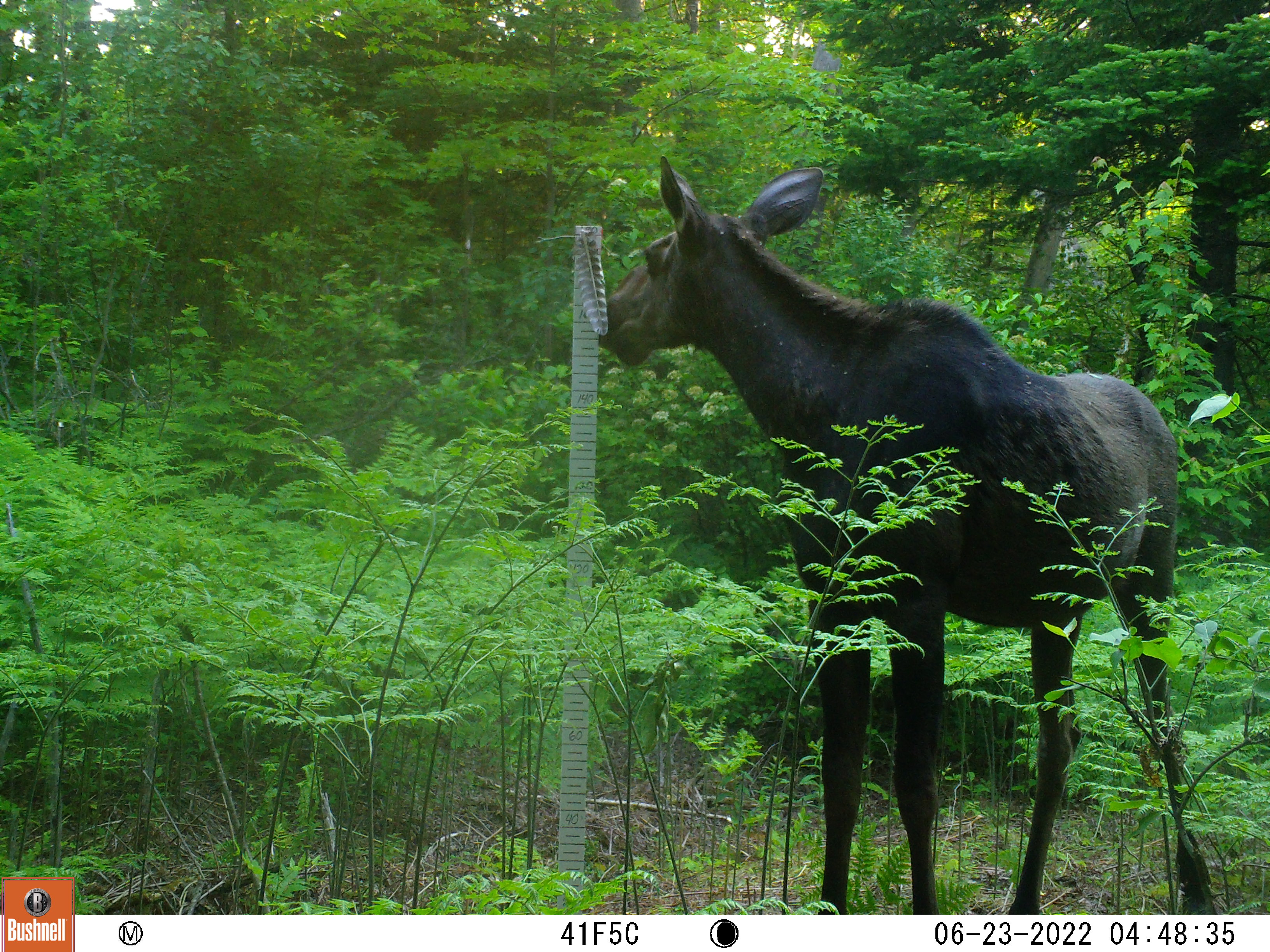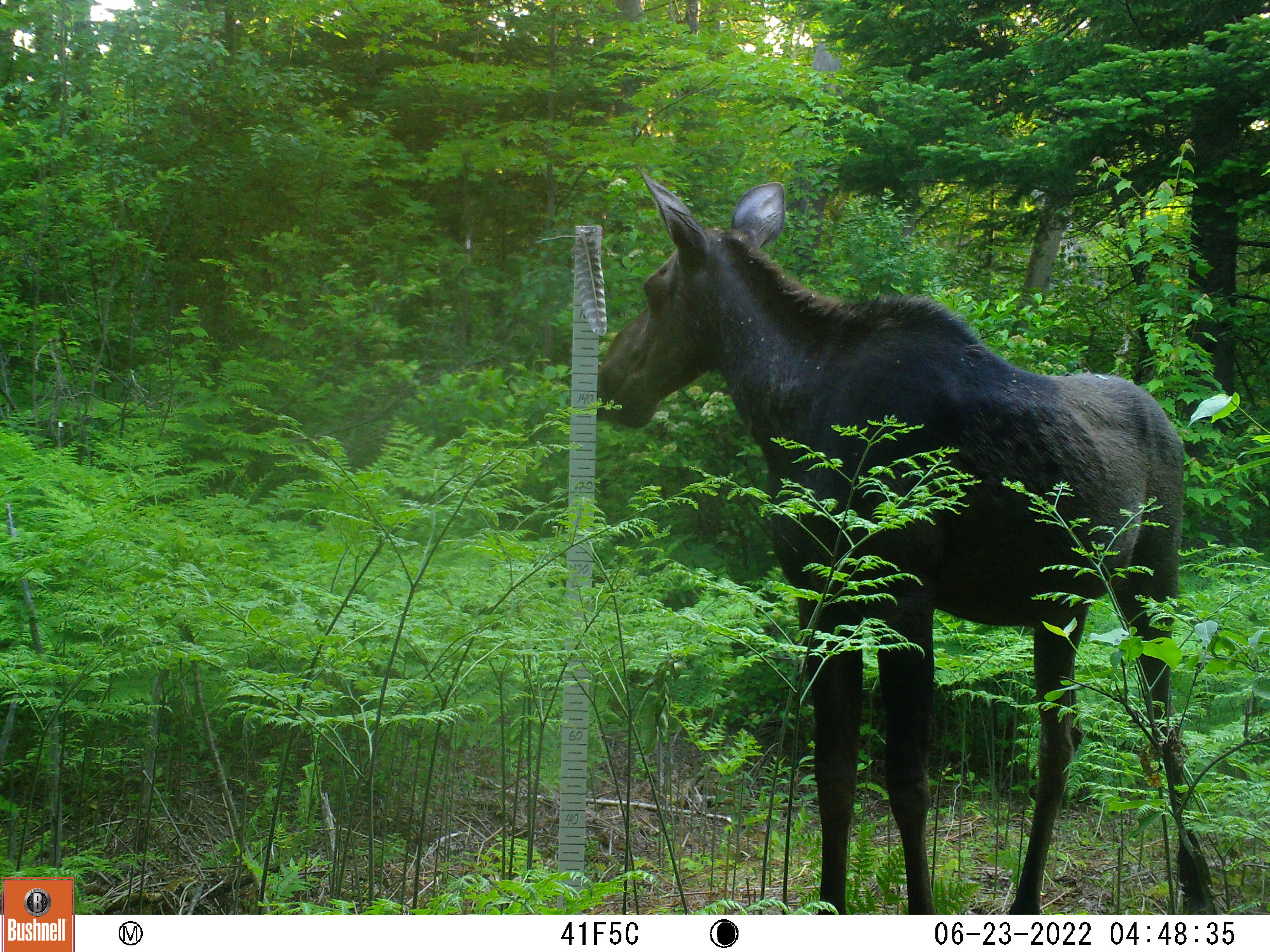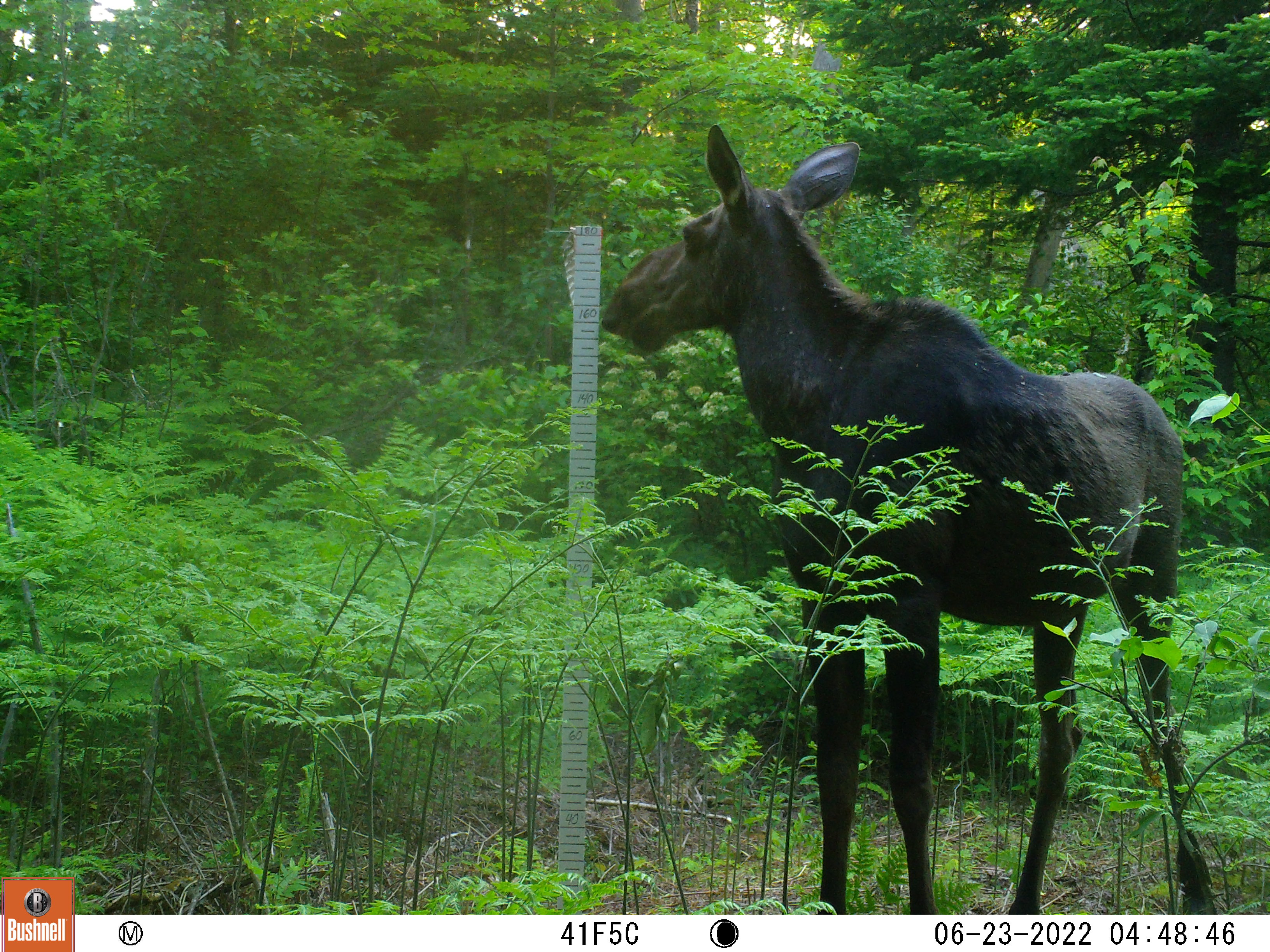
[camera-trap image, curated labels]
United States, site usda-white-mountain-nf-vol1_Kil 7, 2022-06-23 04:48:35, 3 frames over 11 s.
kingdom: Animalia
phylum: Chordata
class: Mammalia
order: Artiodactyla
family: Cervidae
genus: Alces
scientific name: Alces alces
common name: moose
Moose (Alces alces).